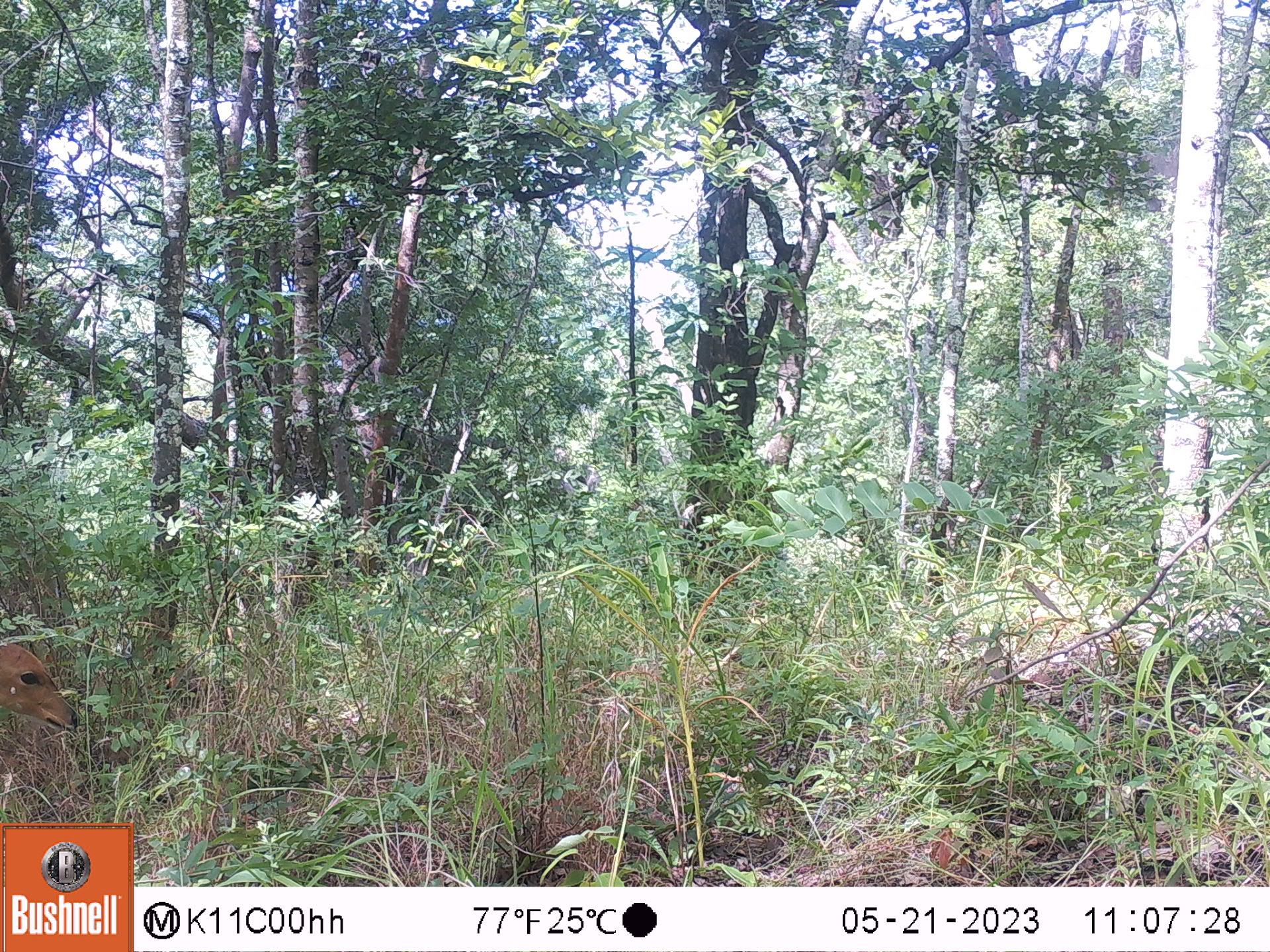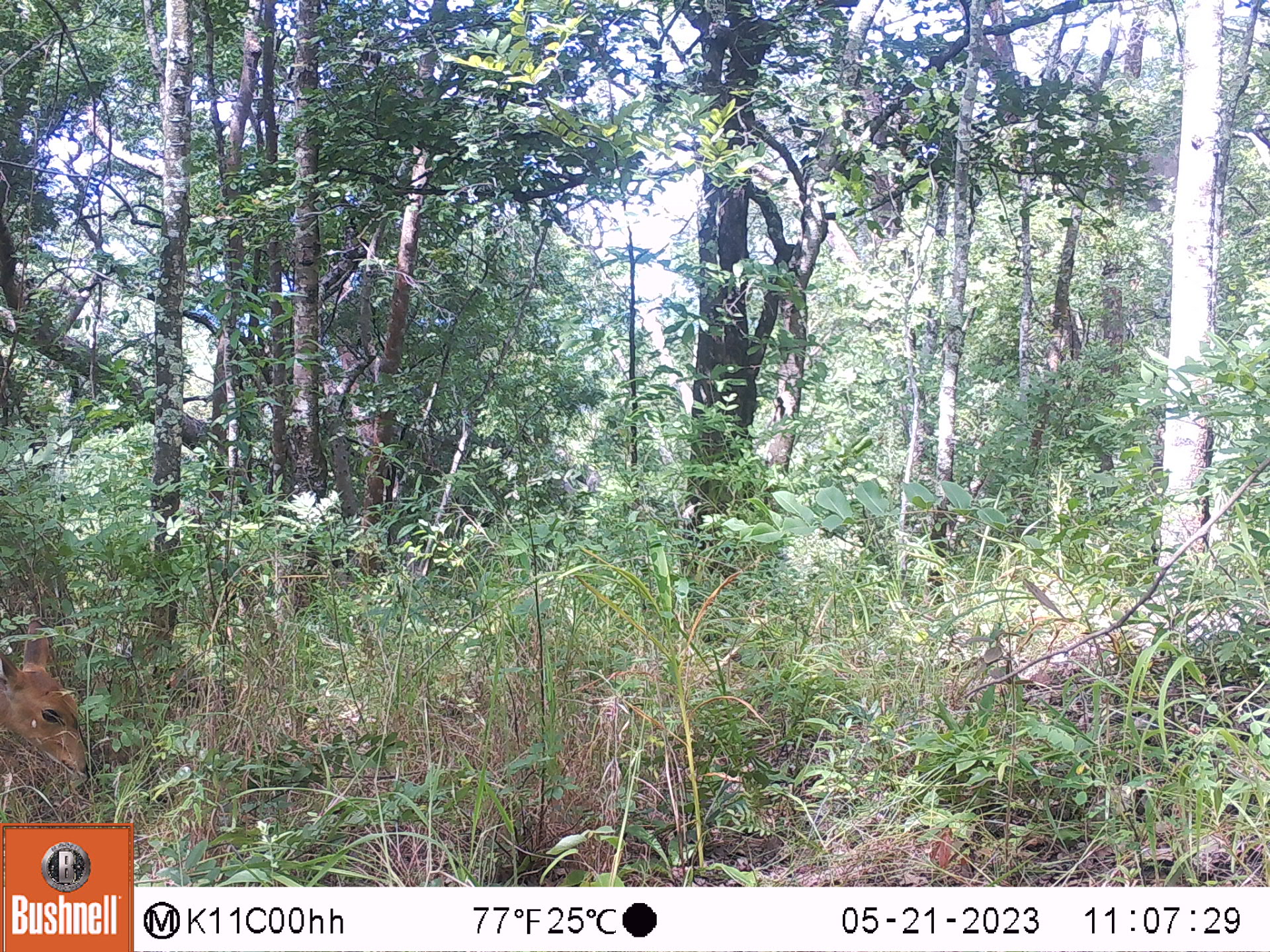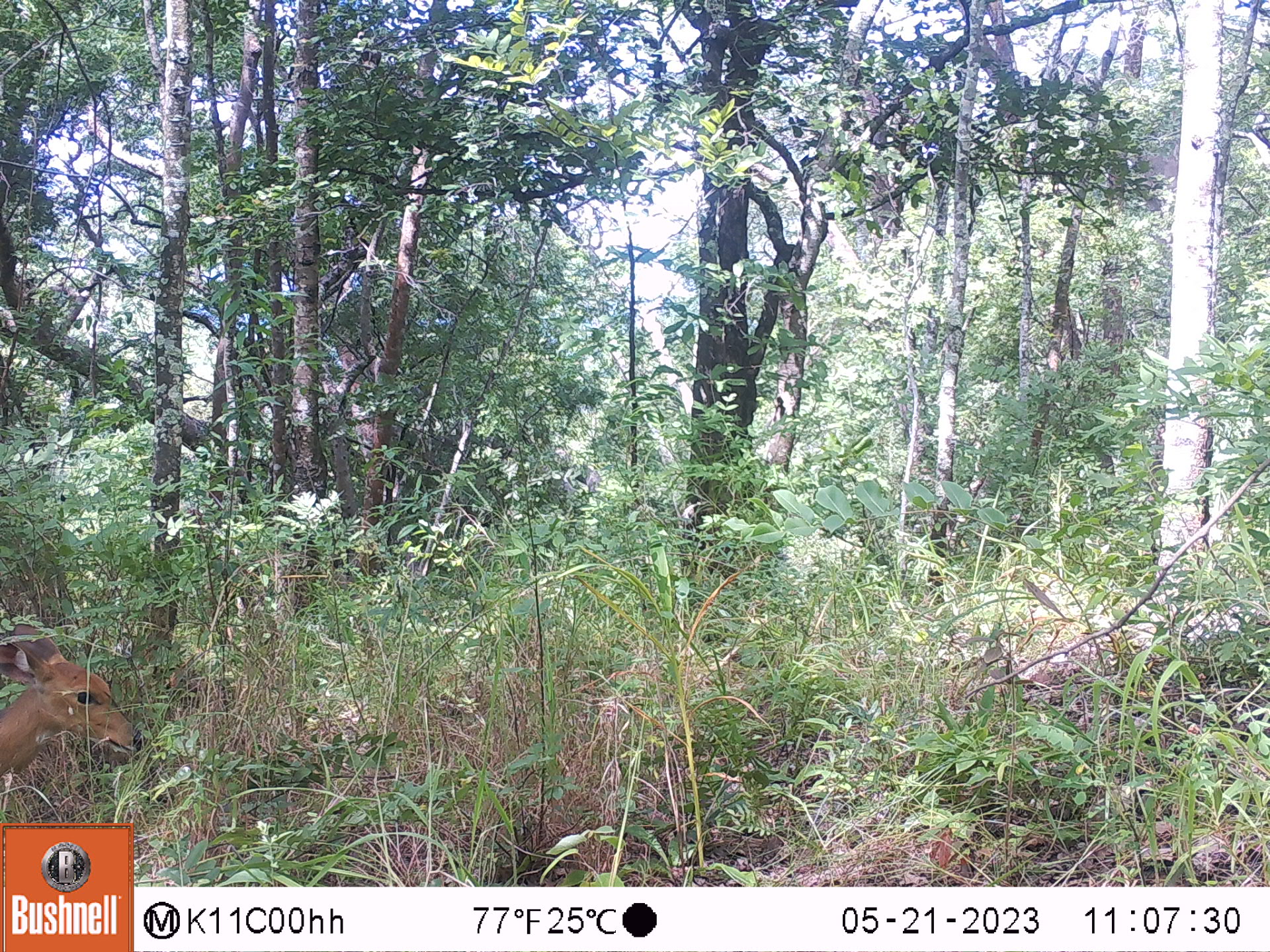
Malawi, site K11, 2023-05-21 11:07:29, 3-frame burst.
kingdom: Animalia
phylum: Chordata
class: Mammalia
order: Artiodactyla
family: Bovidae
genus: Tragelaphus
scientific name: Tragelaphus sylvaticus sylvaticus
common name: cape bushbuck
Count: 1.